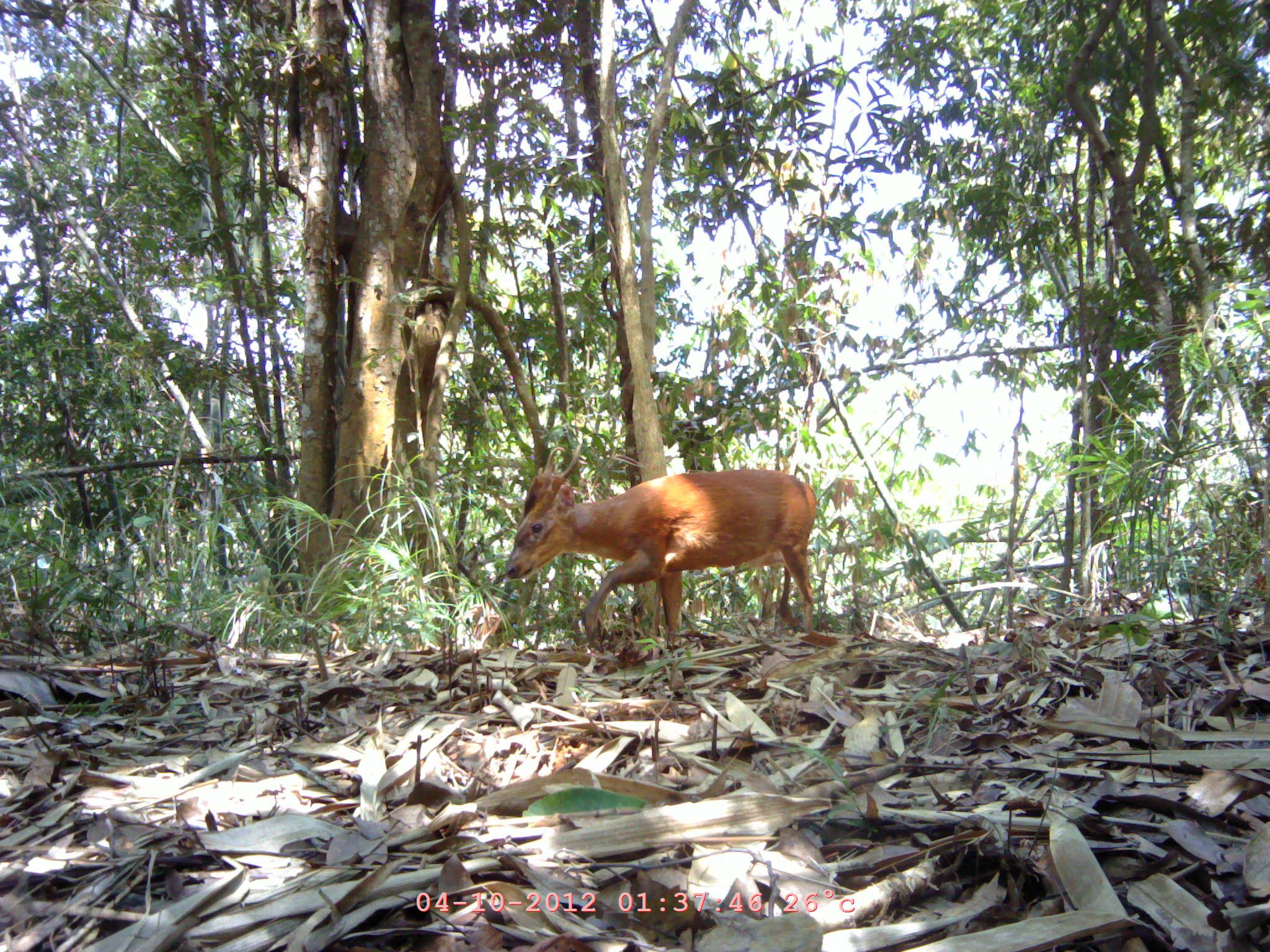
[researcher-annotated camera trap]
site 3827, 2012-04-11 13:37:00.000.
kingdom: Animalia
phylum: Chordata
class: Mammalia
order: Artiodactyla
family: Cervidae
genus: Muntiacus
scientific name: Muntiacus muntjak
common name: southern red muntjac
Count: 1.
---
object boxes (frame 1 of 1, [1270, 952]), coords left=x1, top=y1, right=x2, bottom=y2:
muntiacus muntjak: left=502, top=444, right=815, bottom=650